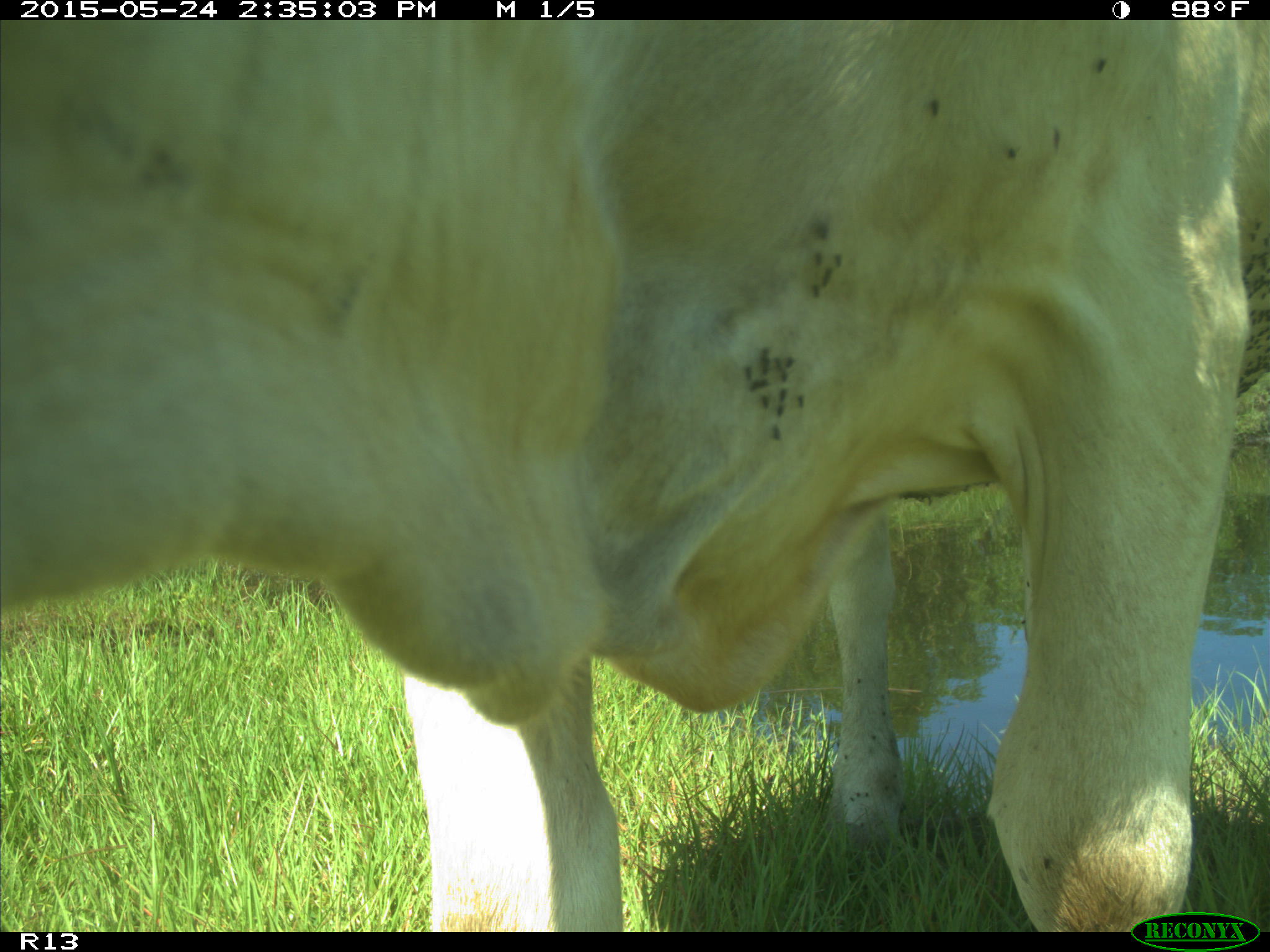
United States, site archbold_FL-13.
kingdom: Animalia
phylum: Chordata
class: Mammalia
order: Artiodactyla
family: Bovidae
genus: Bos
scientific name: Bos taurus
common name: domestic cow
Bos taurus (domestic cow).